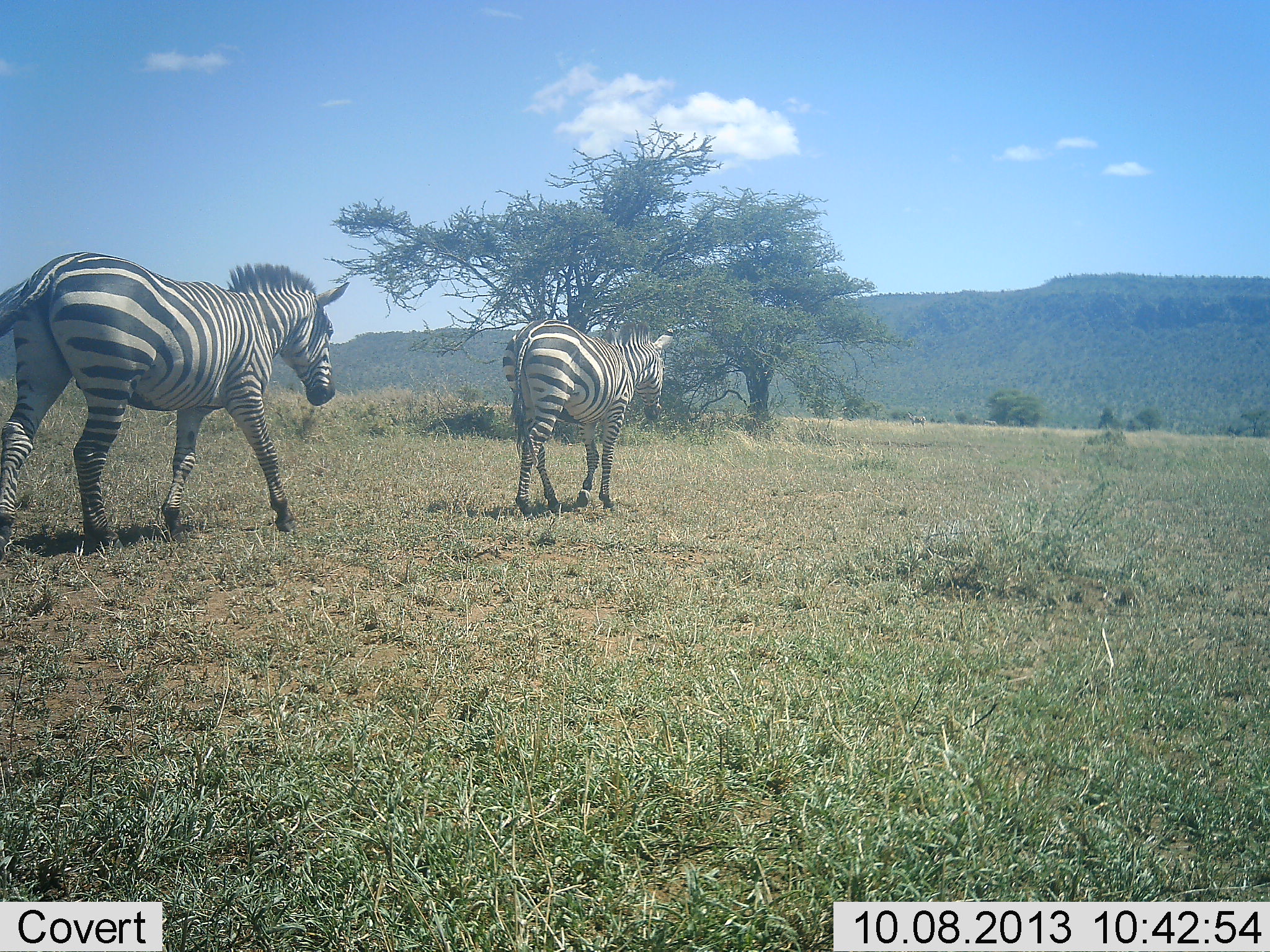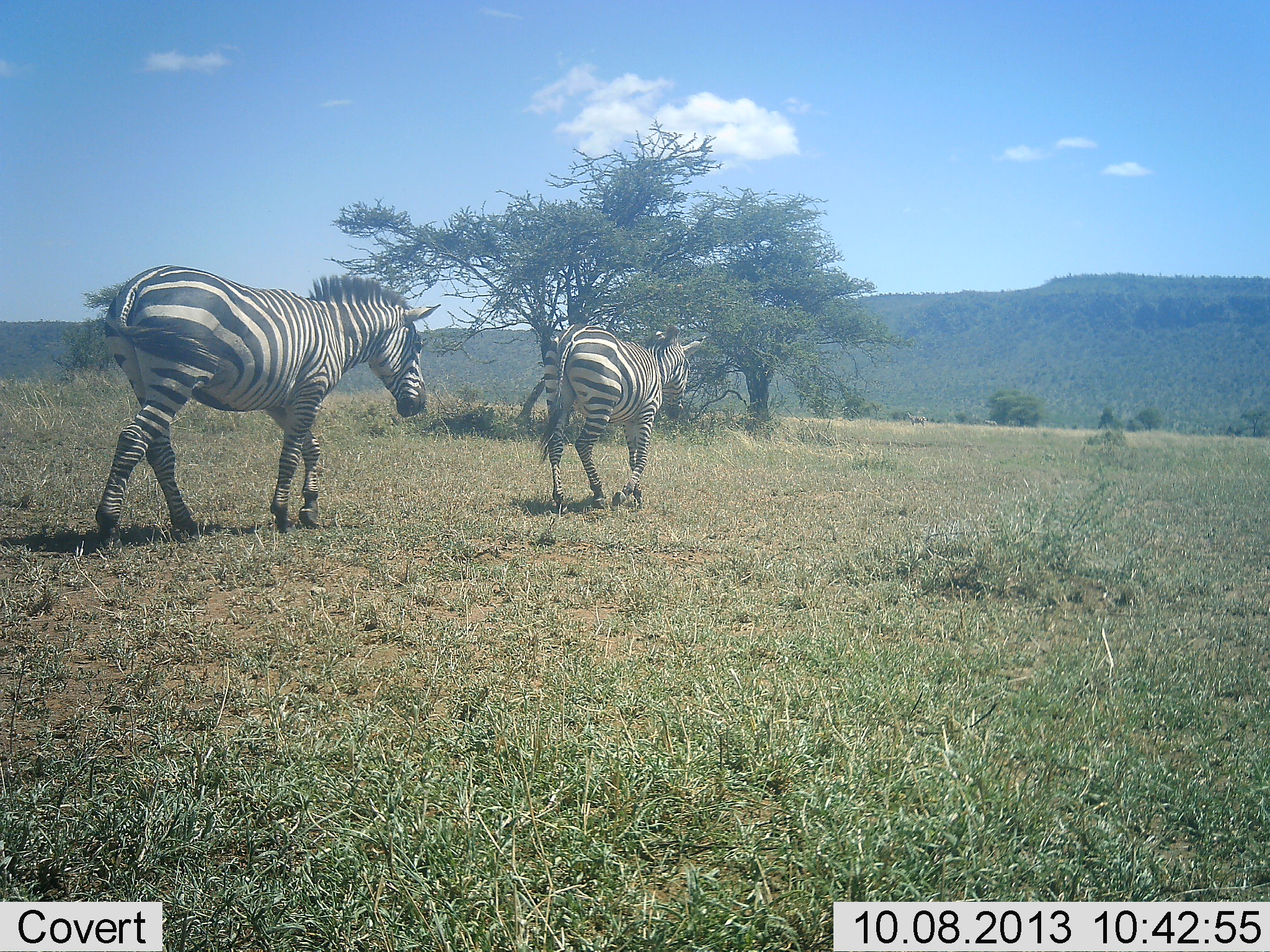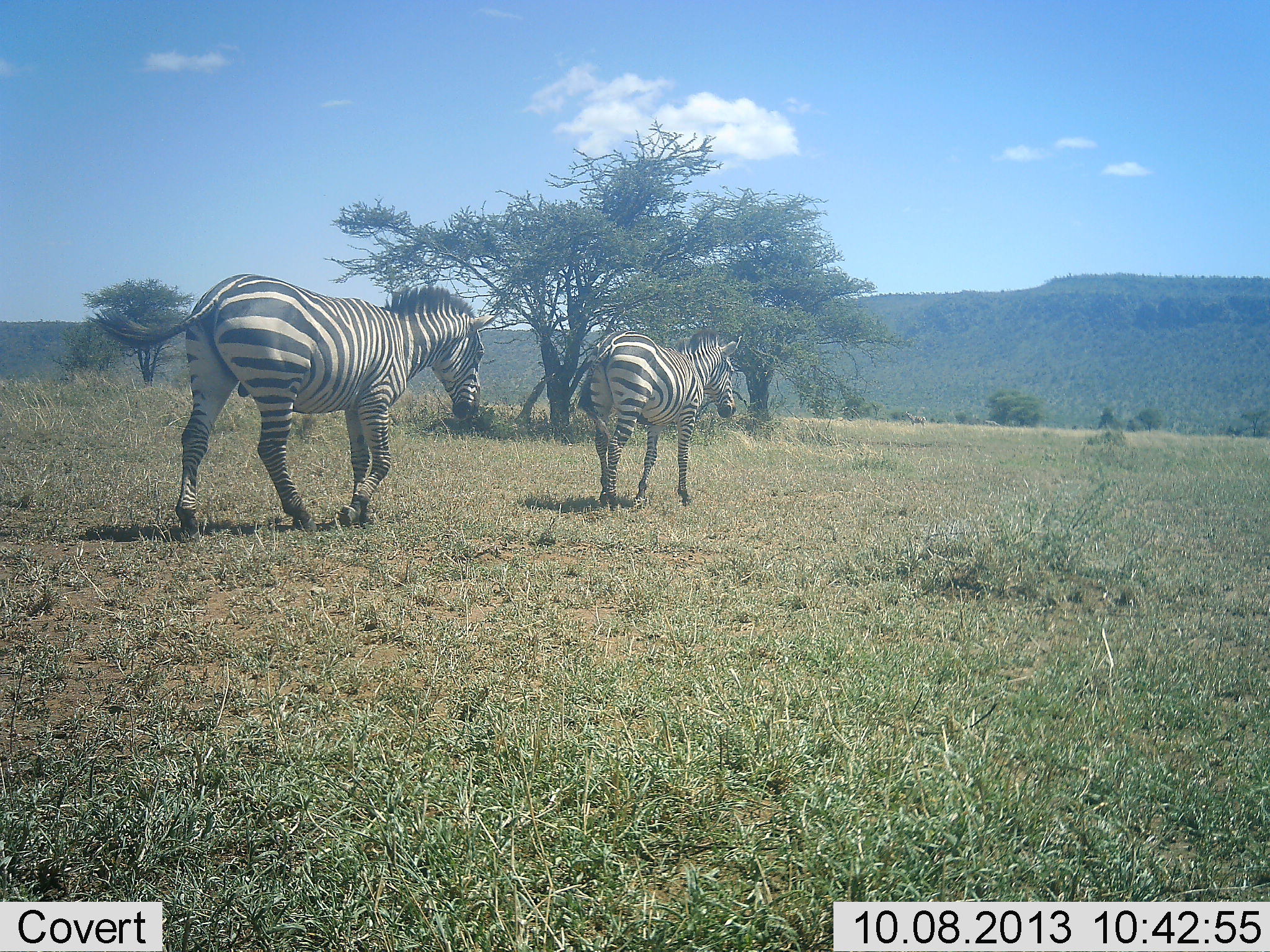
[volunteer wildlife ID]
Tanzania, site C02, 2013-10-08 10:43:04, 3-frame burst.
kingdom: Animalia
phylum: Chordata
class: Mammalia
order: Perissodactyla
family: Equidae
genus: Equus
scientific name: Equus quagga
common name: plains zebra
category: zebra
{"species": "zebra (plains zebra) (Equus quagga)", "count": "2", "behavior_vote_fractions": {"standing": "0%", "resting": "0%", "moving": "100%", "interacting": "0%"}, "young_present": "0%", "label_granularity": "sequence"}